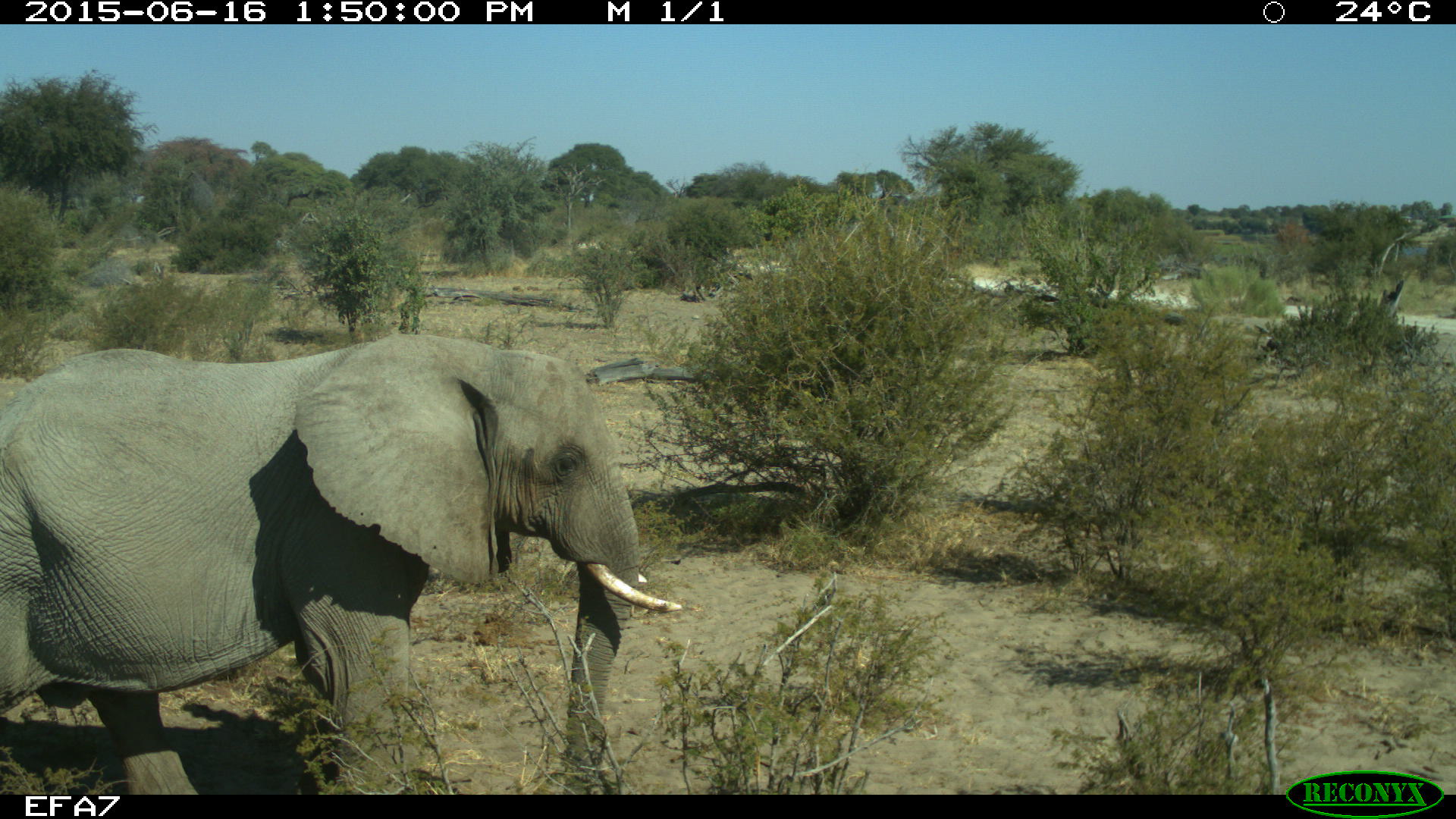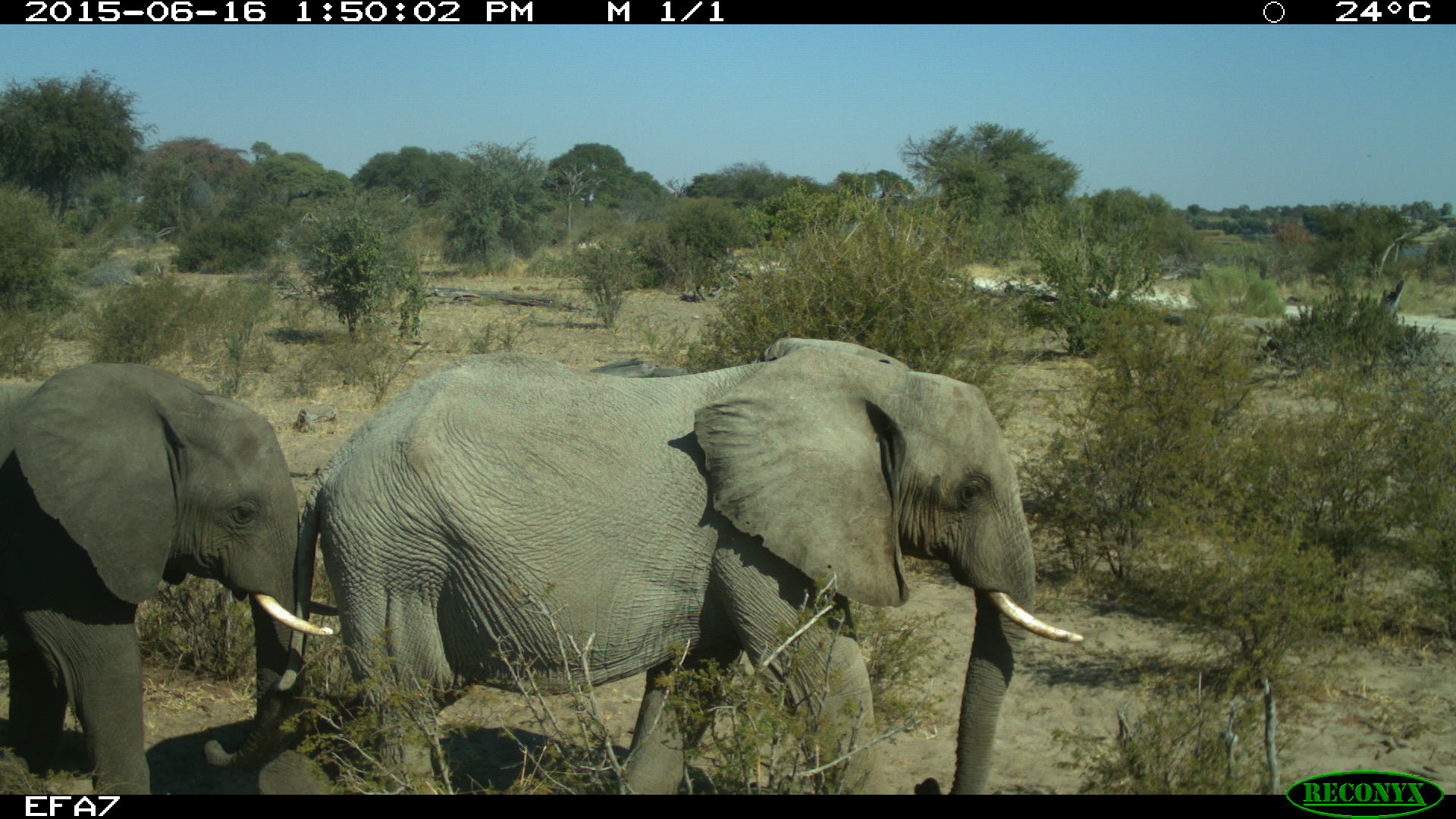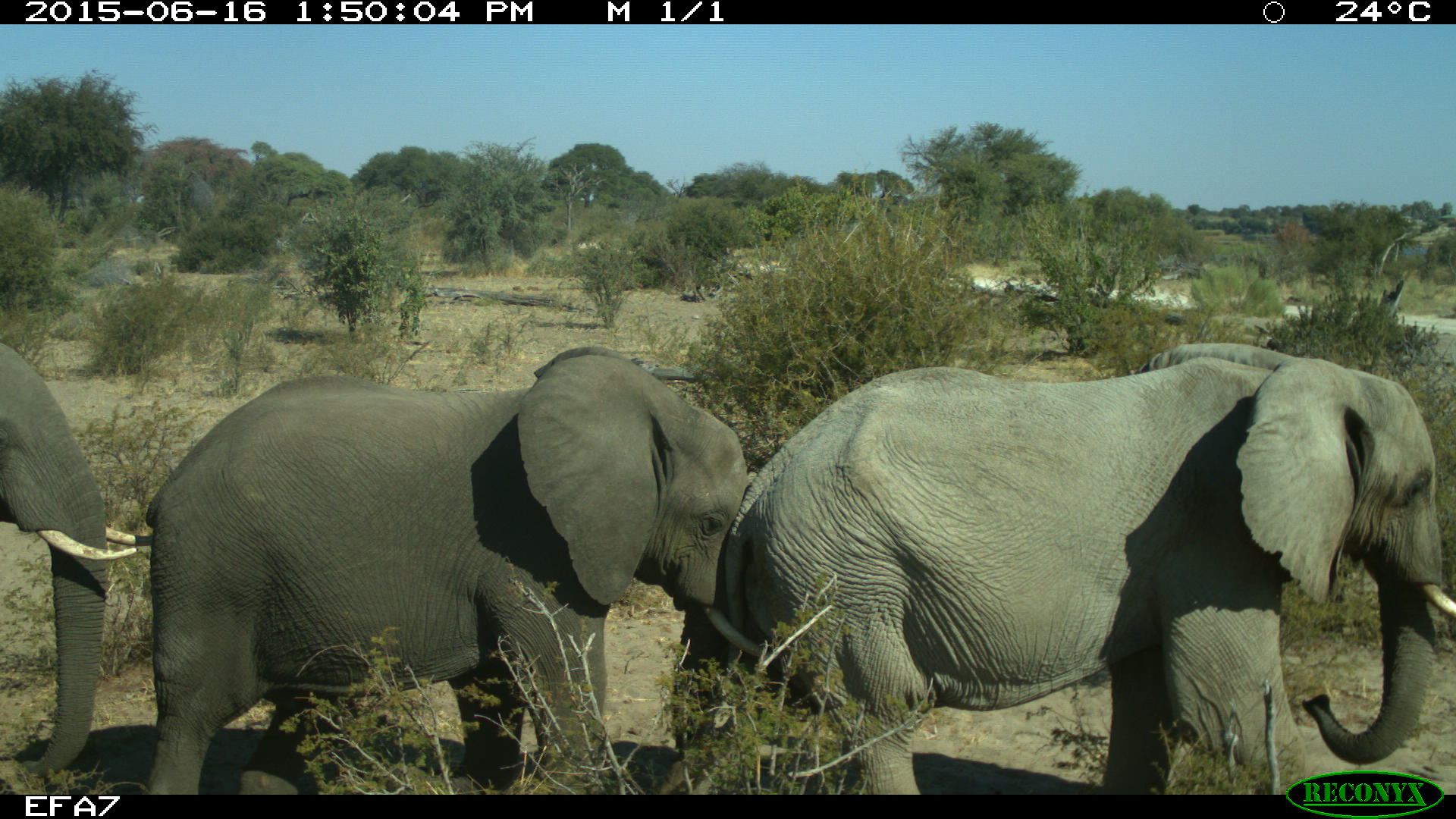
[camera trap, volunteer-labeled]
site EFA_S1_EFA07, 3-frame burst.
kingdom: Animalia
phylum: Chordata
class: Mammalia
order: Proboscidea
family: Elephantidae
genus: Loxodonta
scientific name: Loxodonta africana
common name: african bush elephant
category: elephant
Elephant (african bush elephant) (Loxodonta africana), count 1. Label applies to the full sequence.